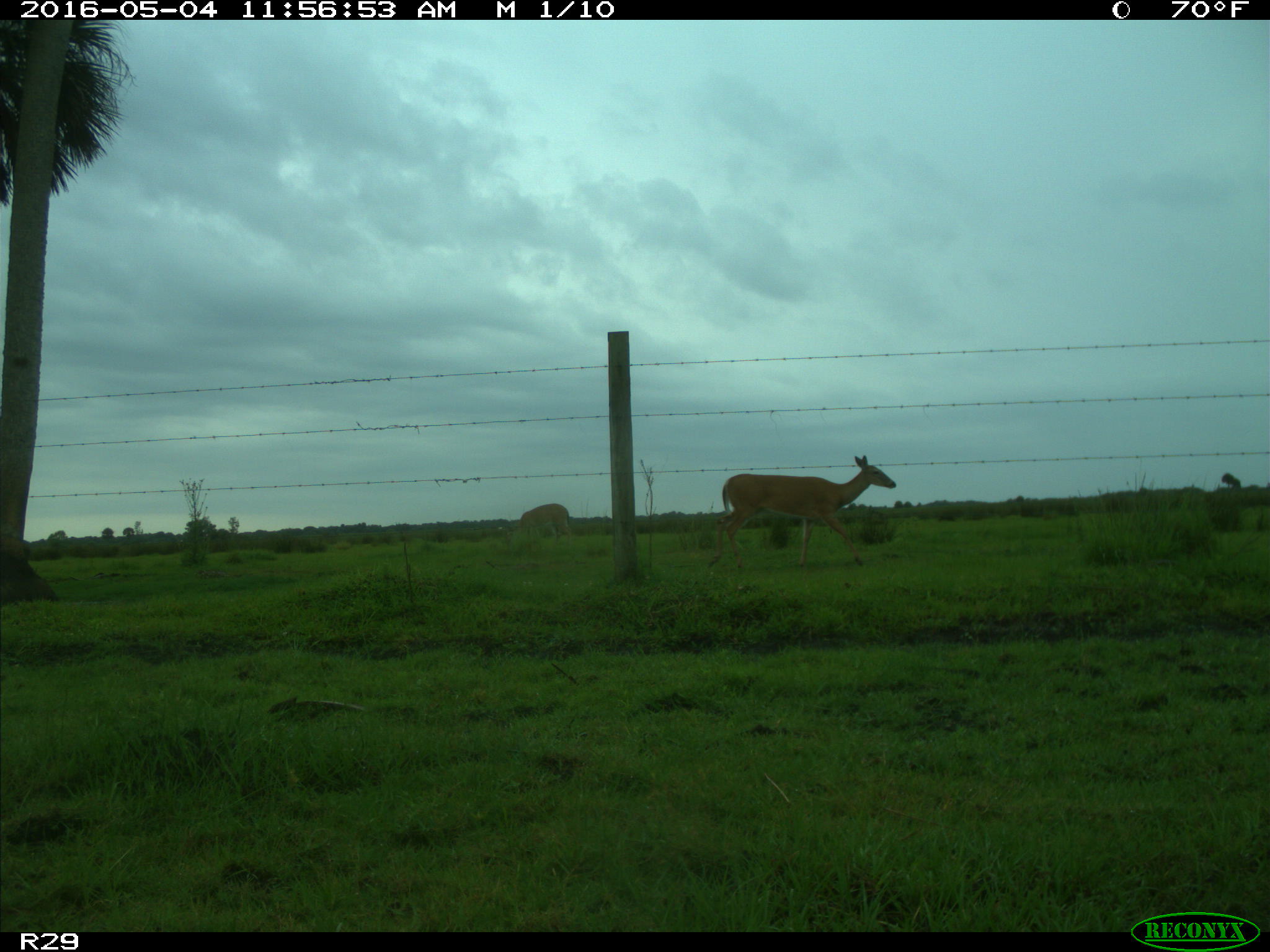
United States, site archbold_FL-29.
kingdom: Animalia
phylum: Chordata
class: Mammalia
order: Artiodactyla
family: Cervidae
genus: Odocoileus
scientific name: Odocoileus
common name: deer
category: unidentified deer